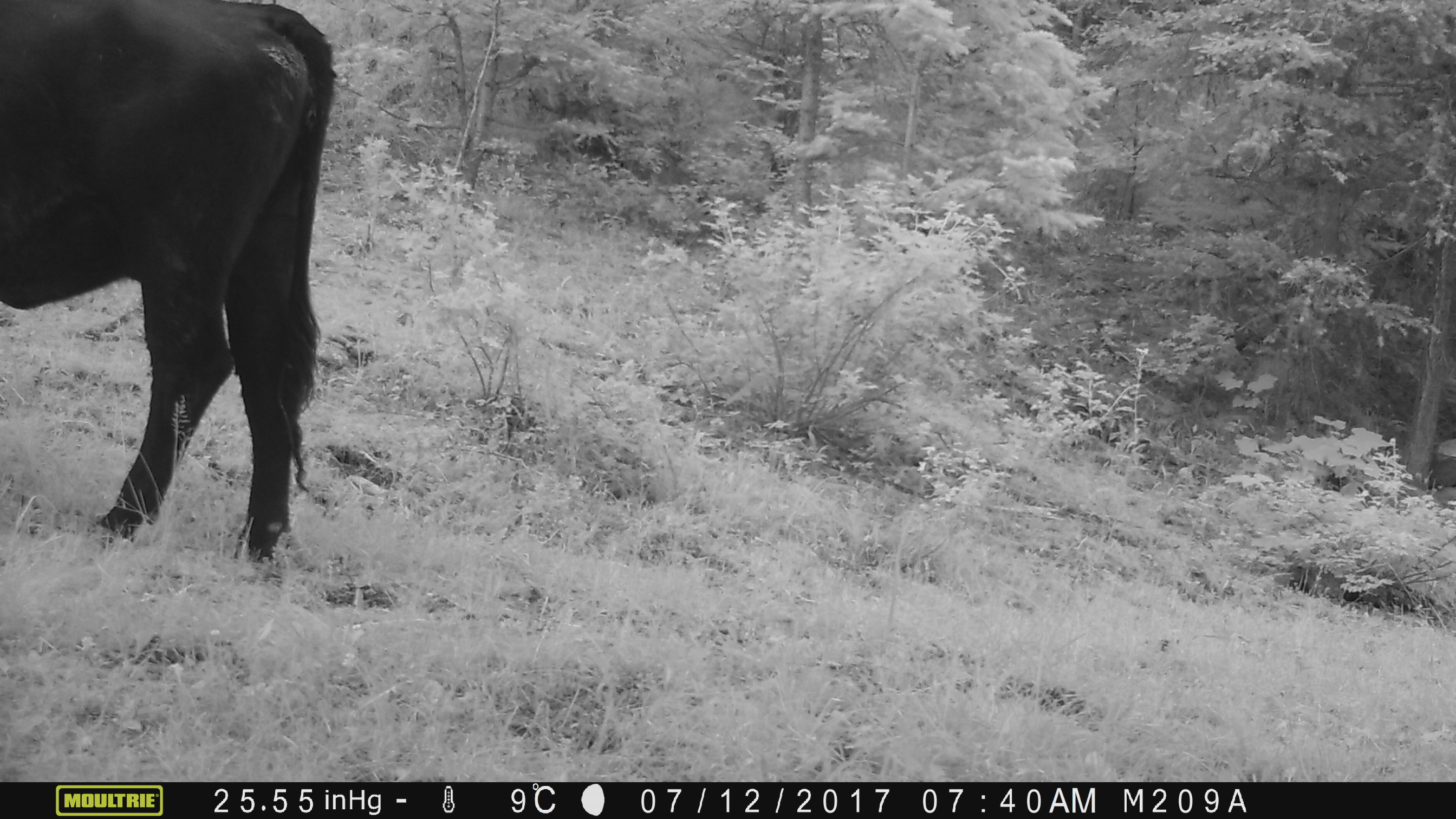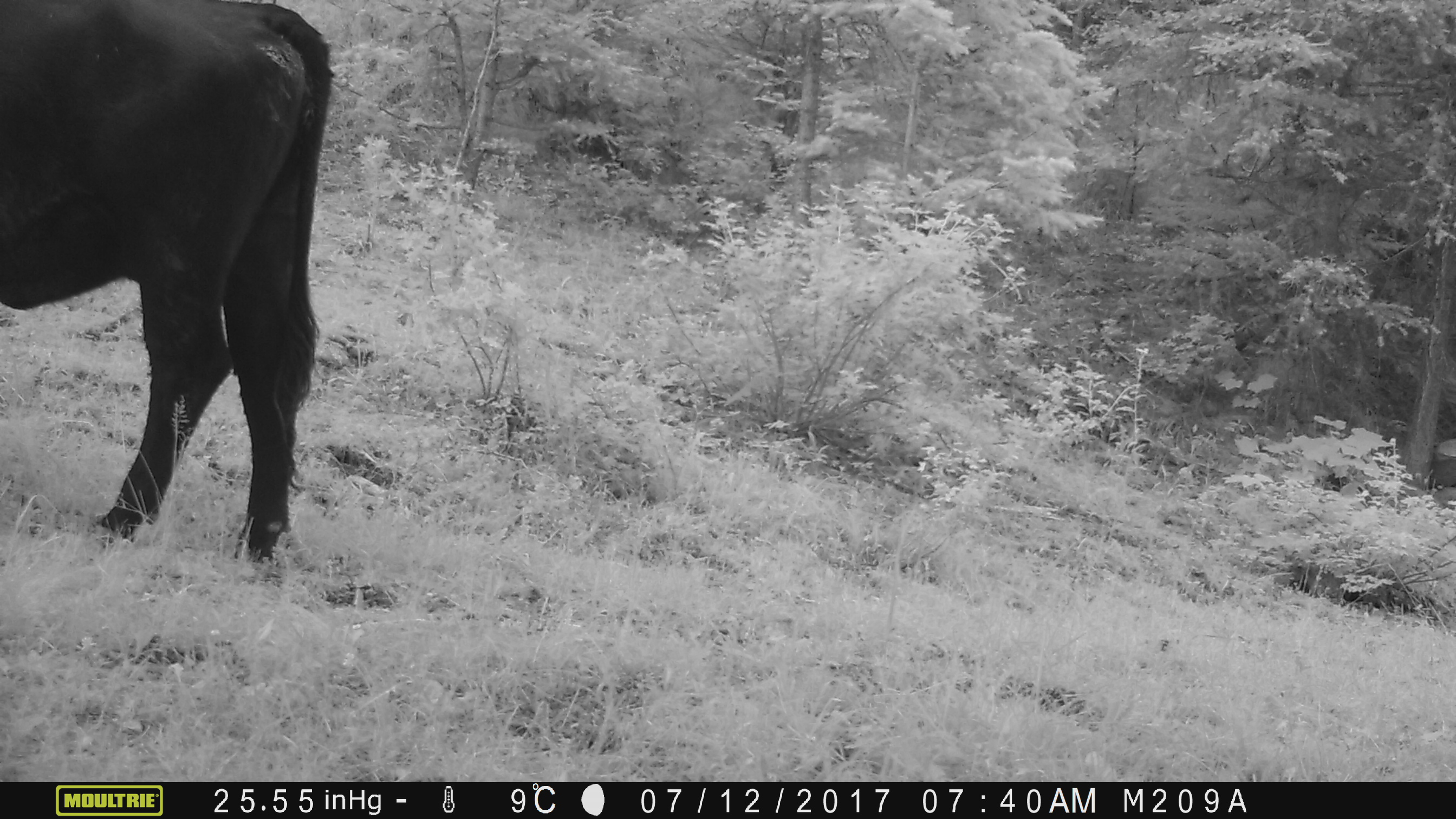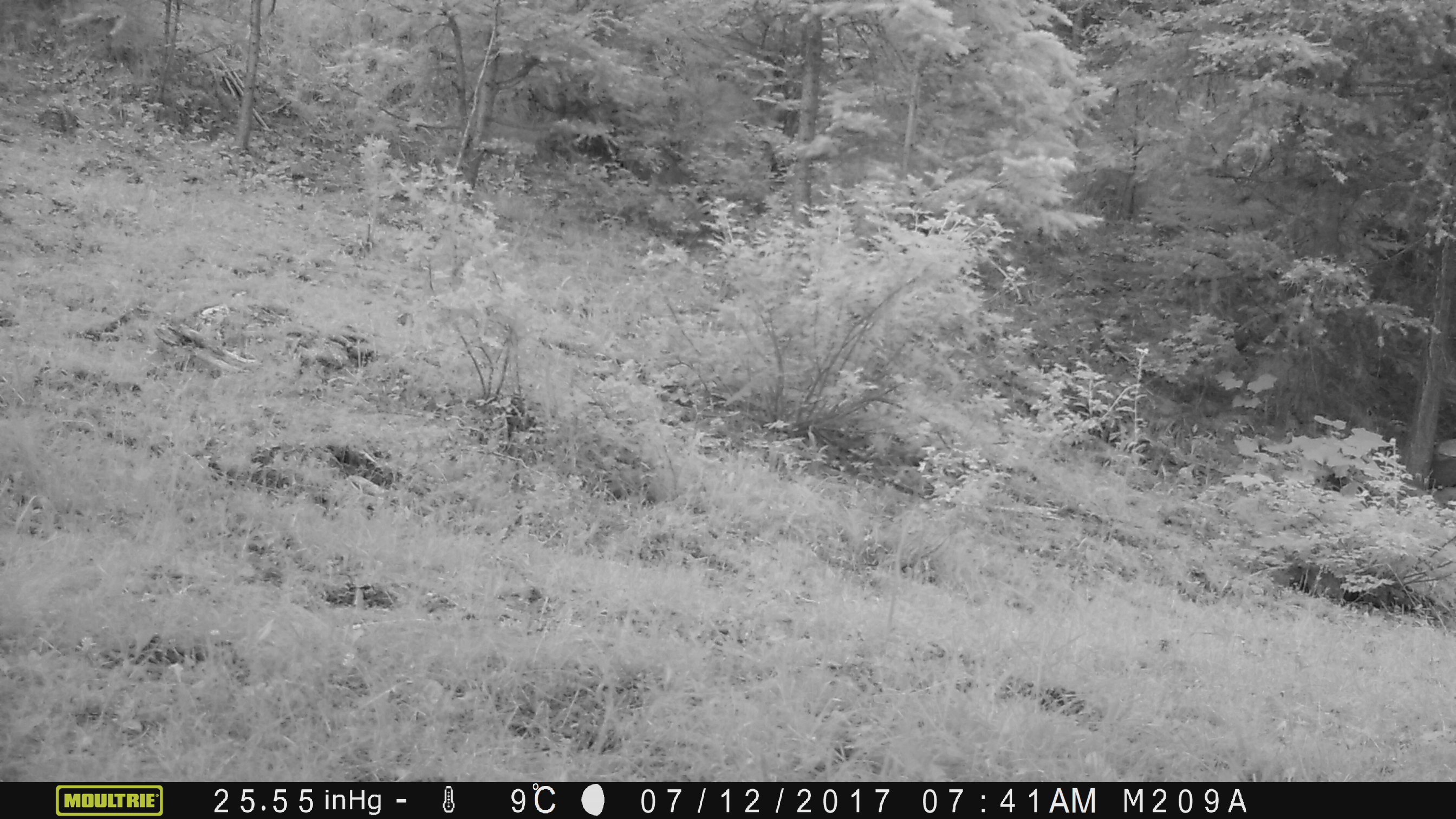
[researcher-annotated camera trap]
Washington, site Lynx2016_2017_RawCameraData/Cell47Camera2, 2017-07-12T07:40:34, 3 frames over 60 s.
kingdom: Animalia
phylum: Chordata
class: Mammalia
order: Artiodactyla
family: Bovidae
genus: Bos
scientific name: Bos taurus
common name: domestic cattle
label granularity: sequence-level